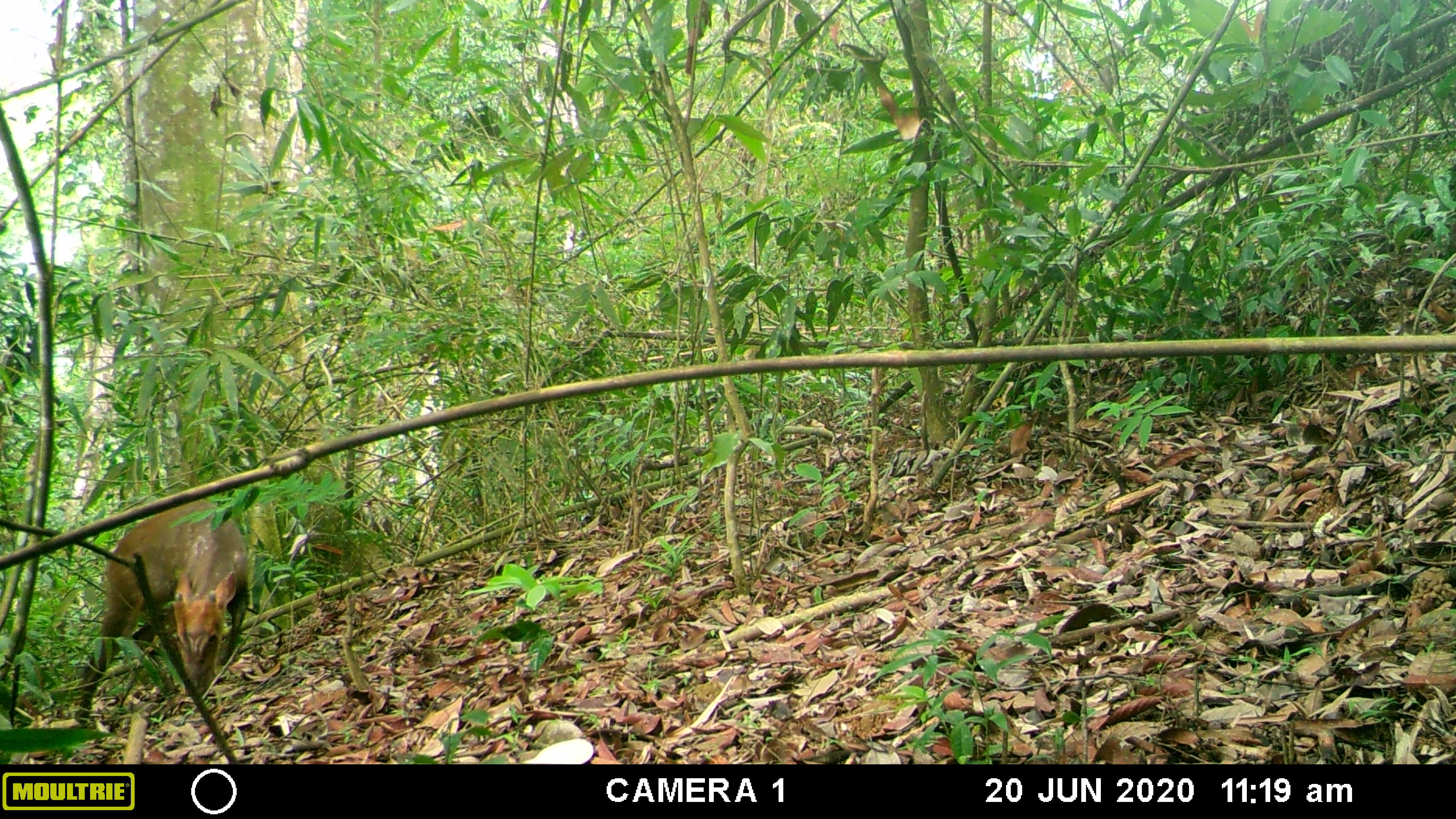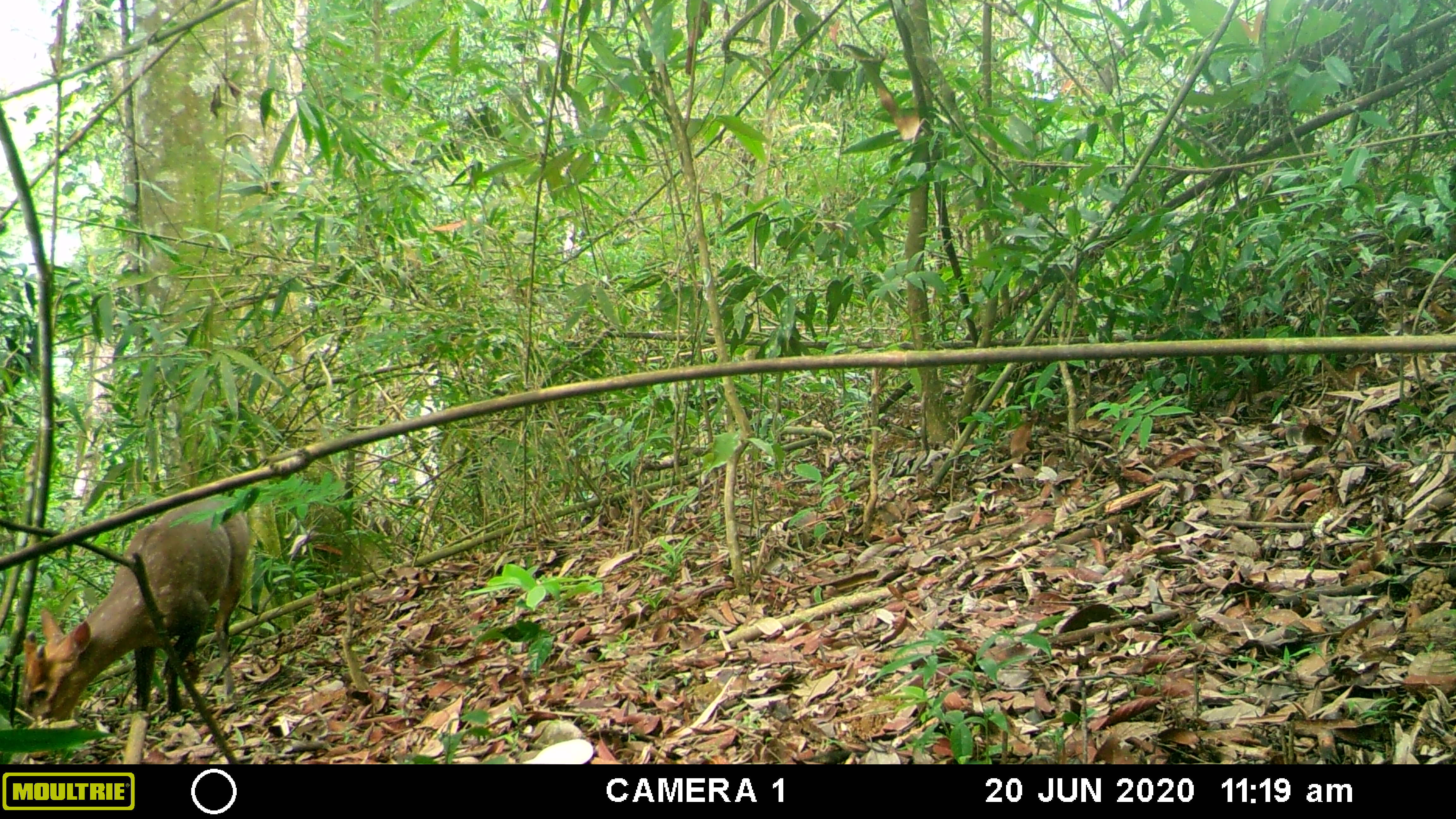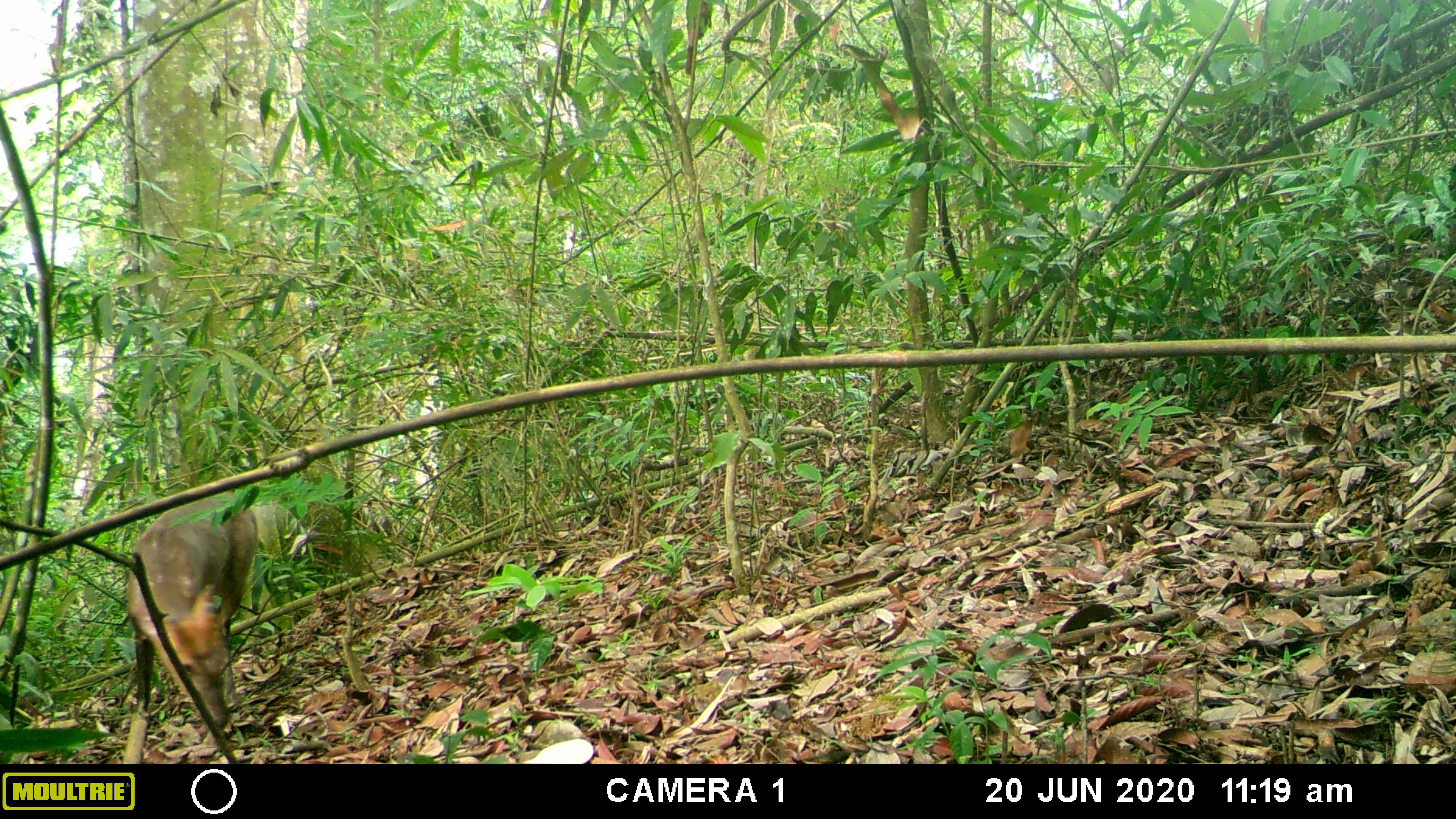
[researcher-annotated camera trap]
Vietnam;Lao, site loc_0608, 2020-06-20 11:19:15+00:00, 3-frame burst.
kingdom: Animalia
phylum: Chordata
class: Mammalia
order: Artiodactyla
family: Cervidae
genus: Muntiacus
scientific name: Muntiacus rooseveltorum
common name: roosevelt's muntjac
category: roosevelts muntjac group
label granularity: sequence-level